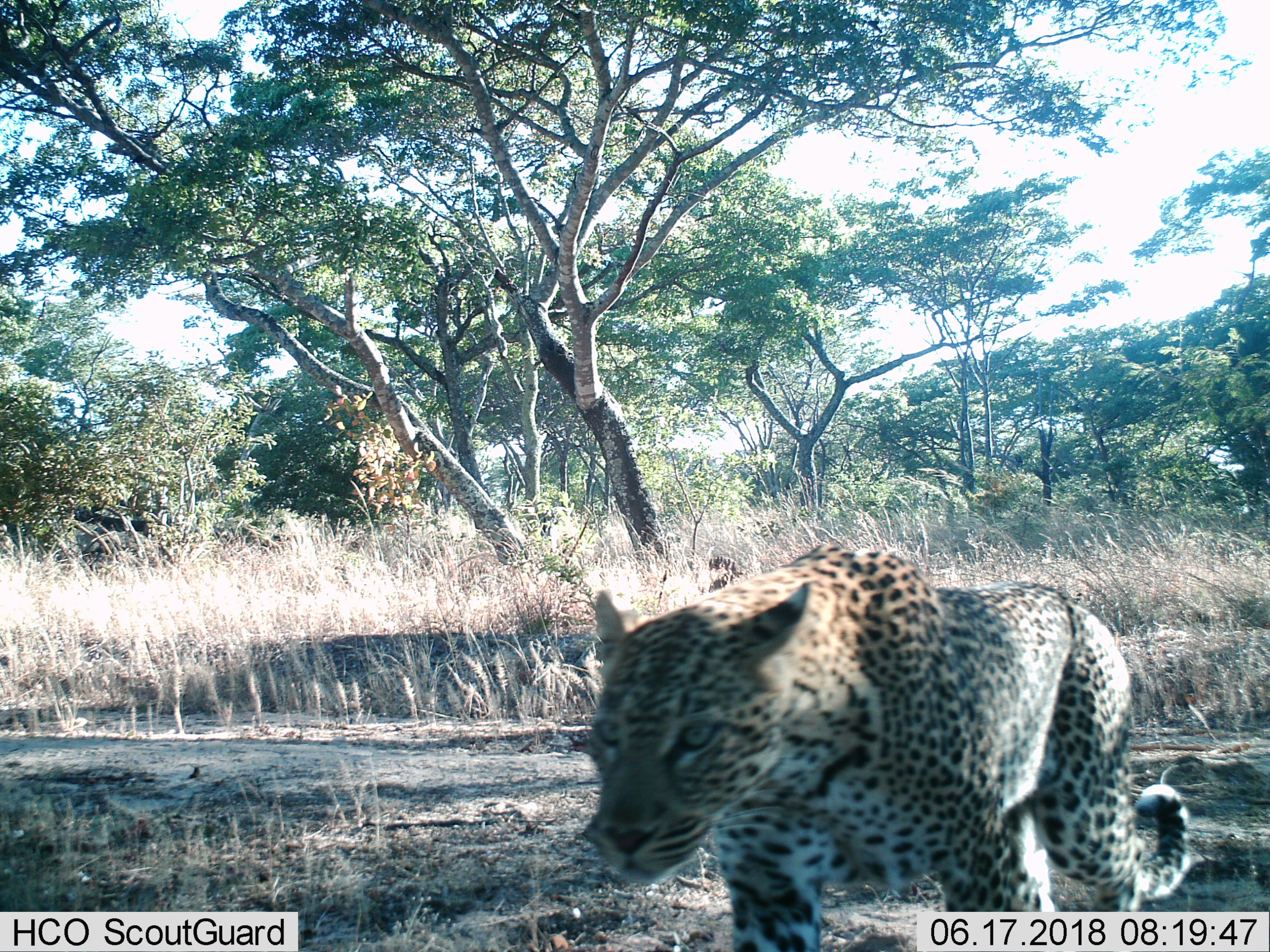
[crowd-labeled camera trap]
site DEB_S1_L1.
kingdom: Animalia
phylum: Chordata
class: Mammalia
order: Carnivora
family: Felidae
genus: Panthera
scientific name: Panthera pardus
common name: leopard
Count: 1.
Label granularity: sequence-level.